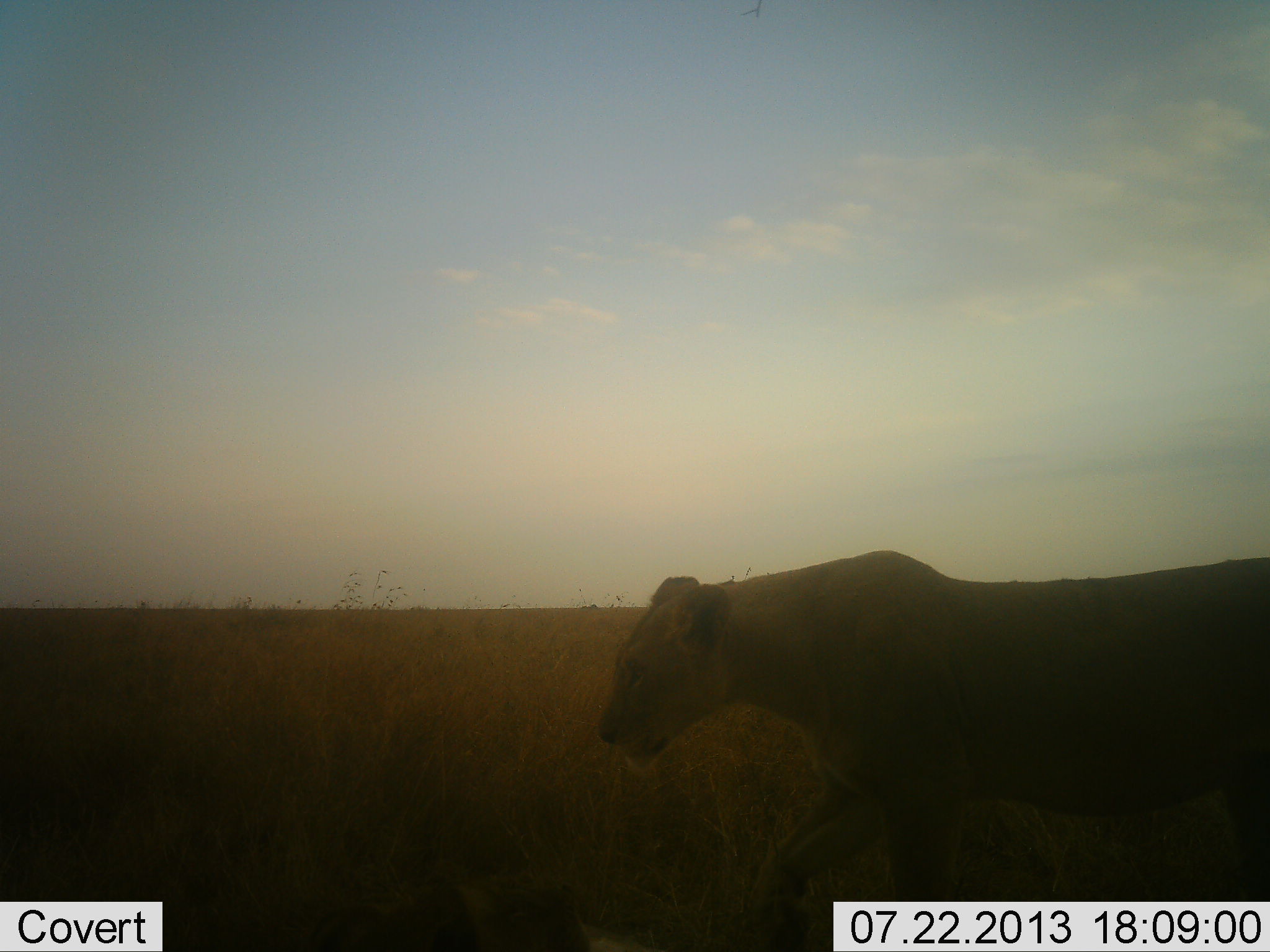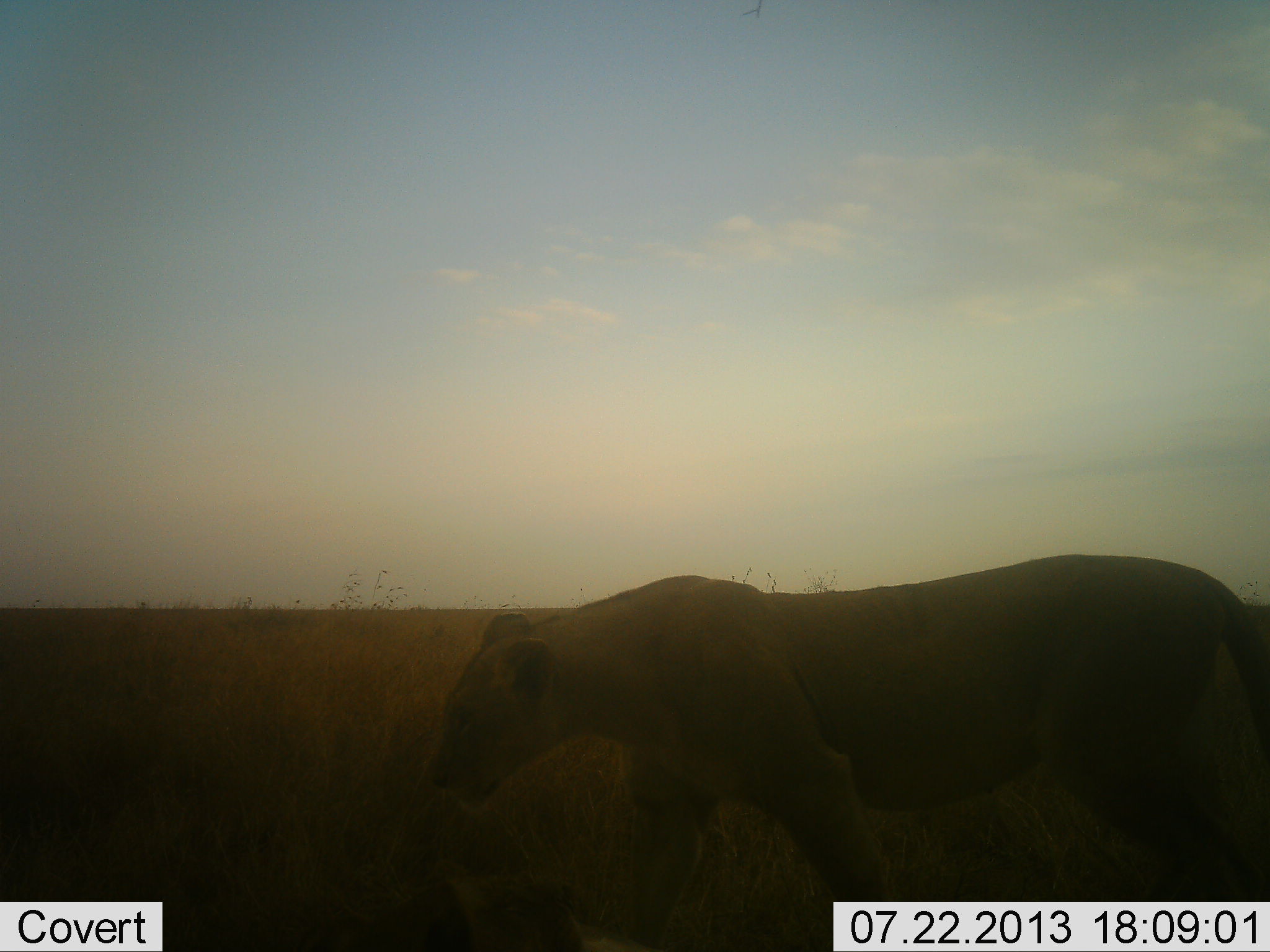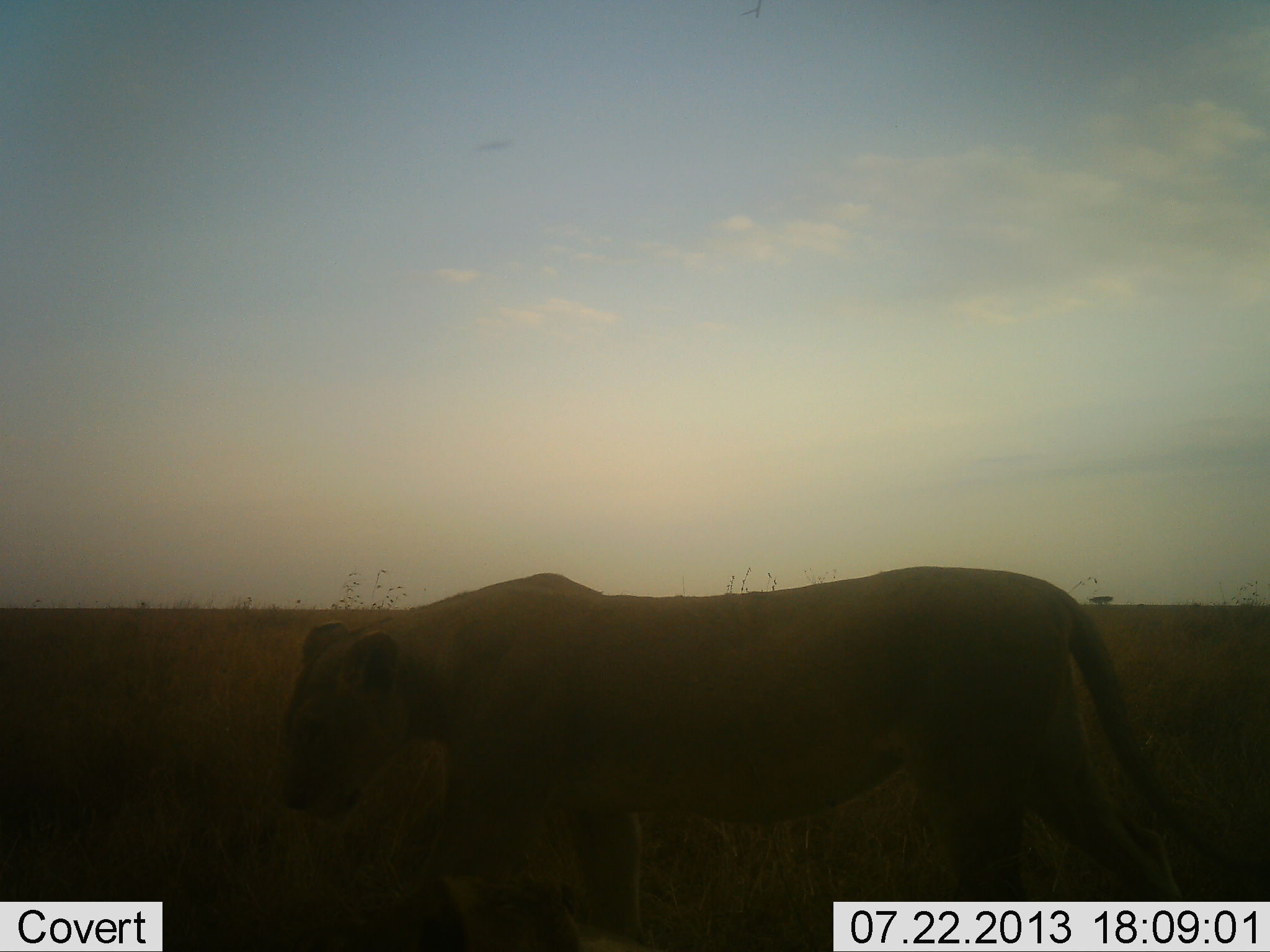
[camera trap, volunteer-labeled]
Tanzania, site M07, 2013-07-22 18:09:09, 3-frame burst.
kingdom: Animalia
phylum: Chordata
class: Mammalia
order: Carnivora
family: Felidae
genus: Panthera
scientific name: Panthera leo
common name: lion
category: lionfemale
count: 1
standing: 0%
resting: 0%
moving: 100%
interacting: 0%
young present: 0%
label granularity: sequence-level